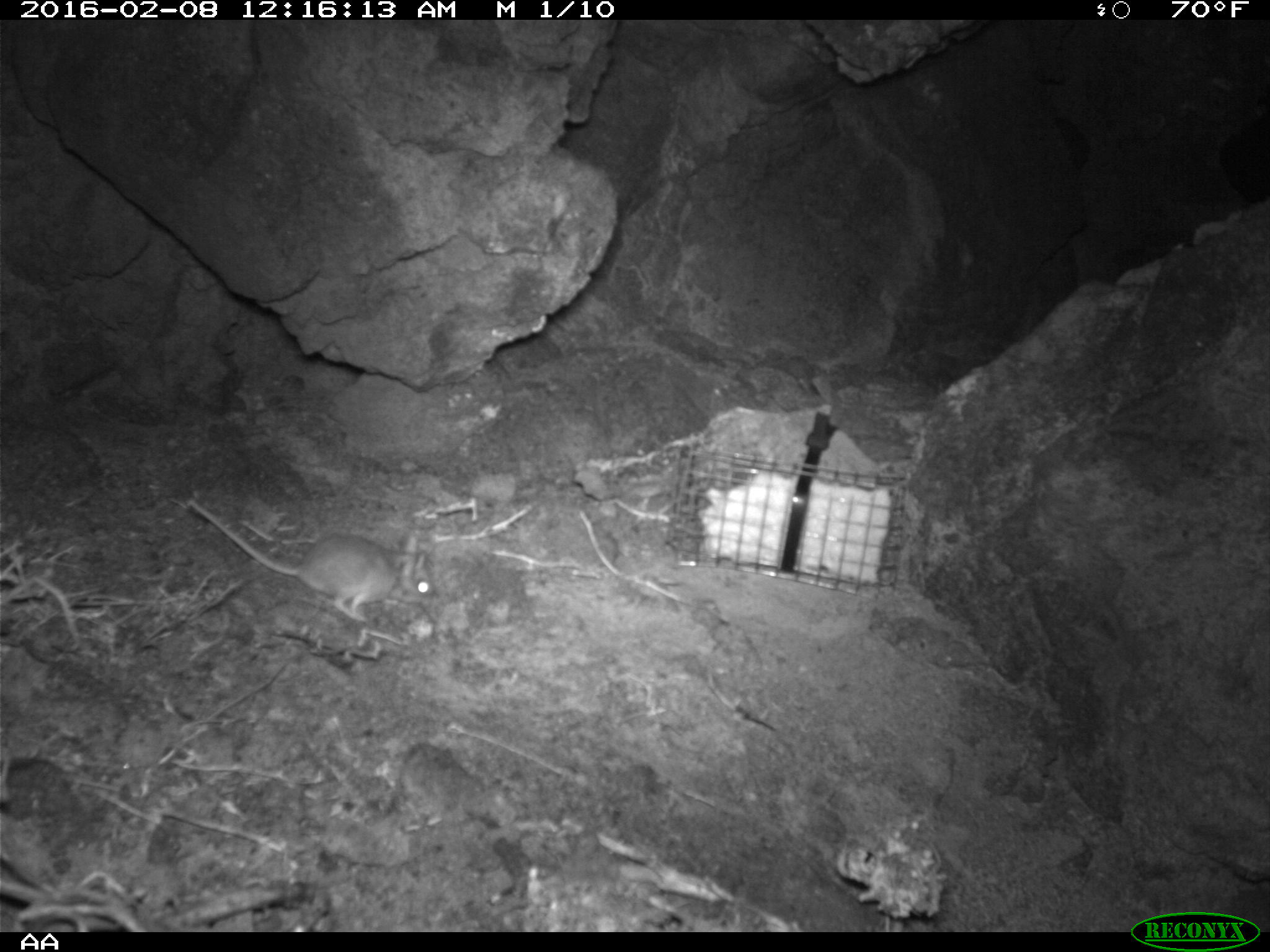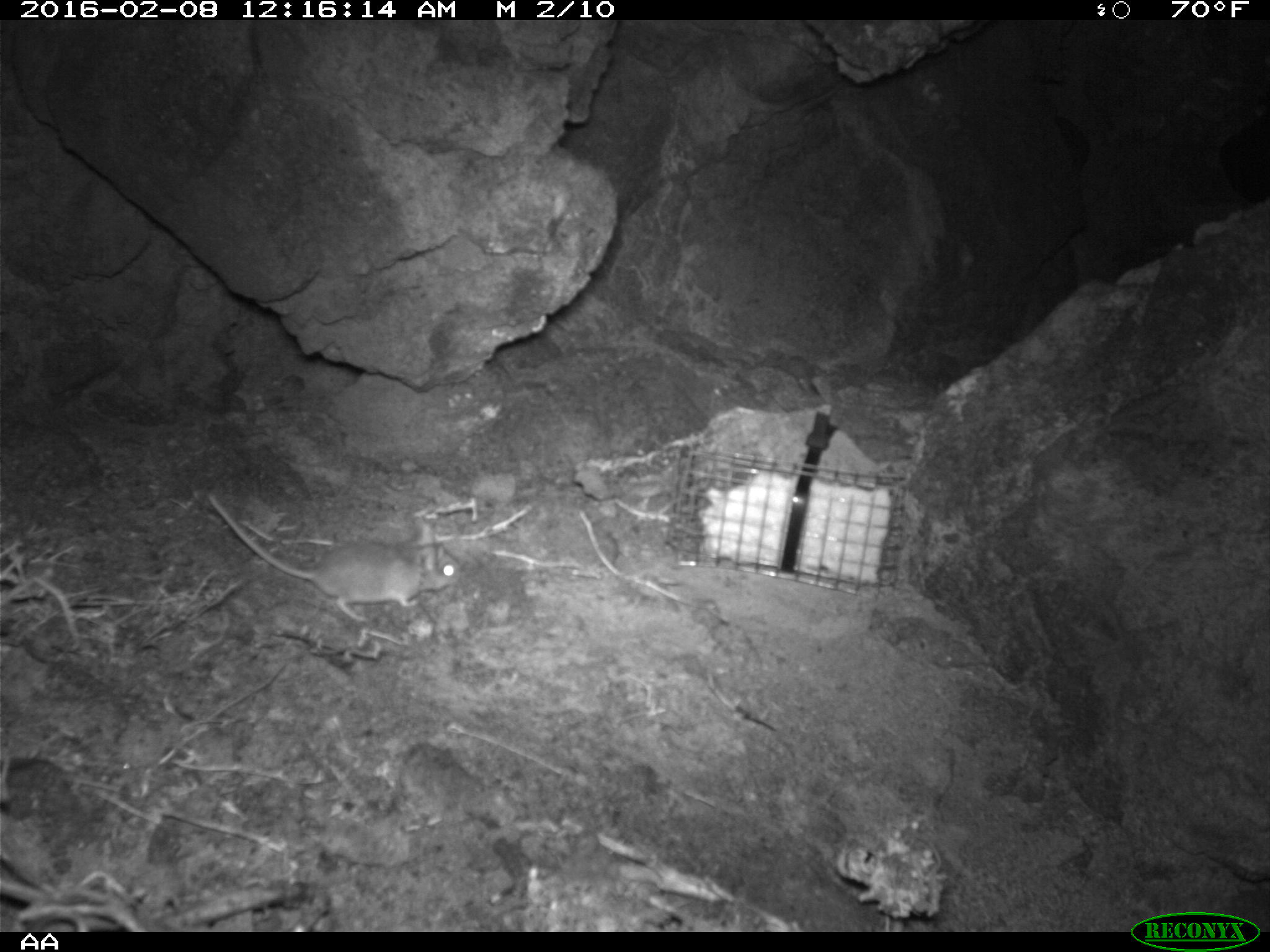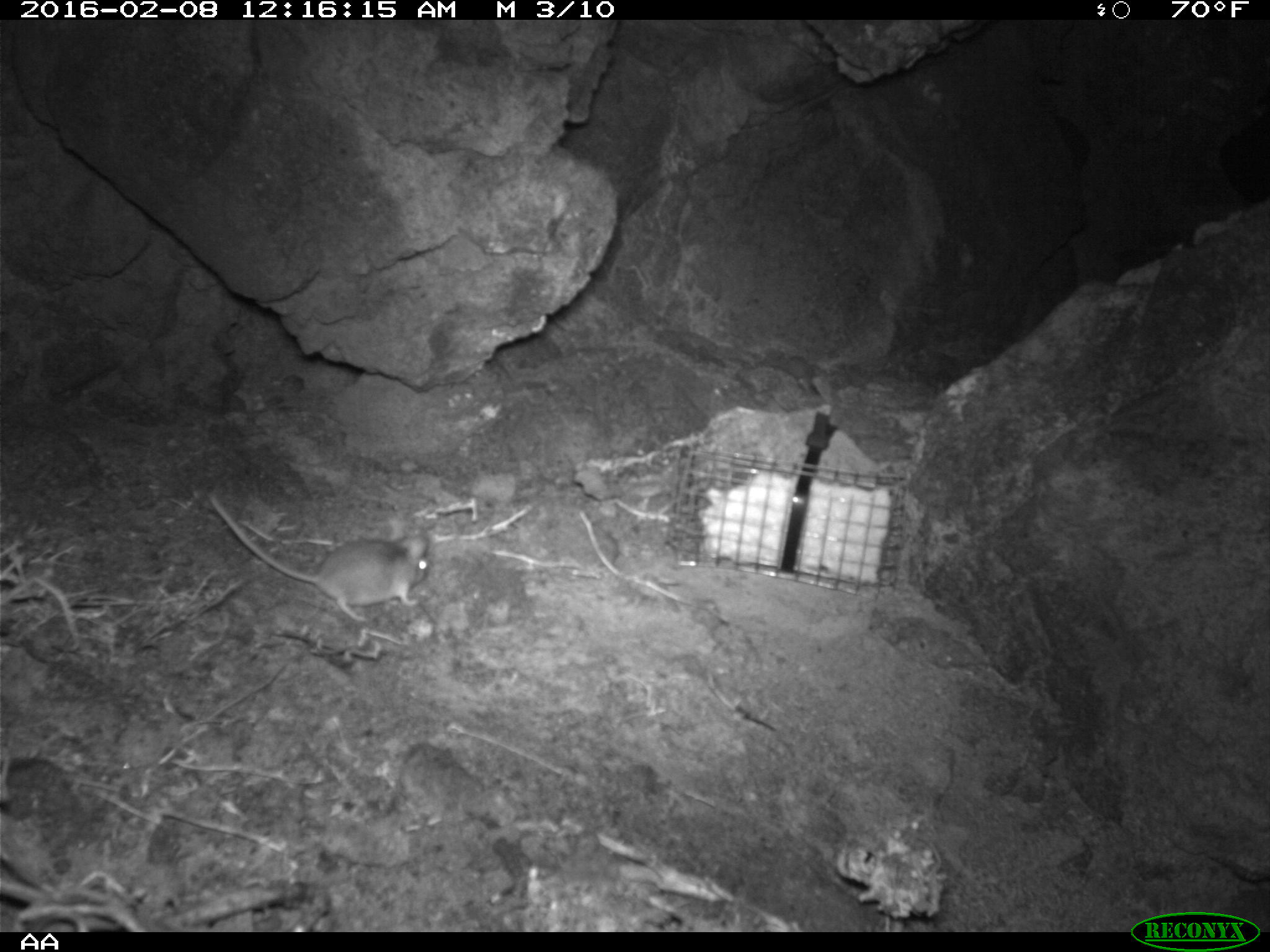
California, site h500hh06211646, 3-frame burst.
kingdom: Animalia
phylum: Chordata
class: Mammalia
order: Rodentia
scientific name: Rodentia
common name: rodent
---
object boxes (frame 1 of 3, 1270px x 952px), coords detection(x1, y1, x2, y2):
rodent: detection(187, 497, 433, 622)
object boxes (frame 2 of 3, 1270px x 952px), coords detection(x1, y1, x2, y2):
rodent: detection(202, 488, 464, 618)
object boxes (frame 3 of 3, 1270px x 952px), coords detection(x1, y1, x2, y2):
rodent: detection(206, 493, 433, 620)